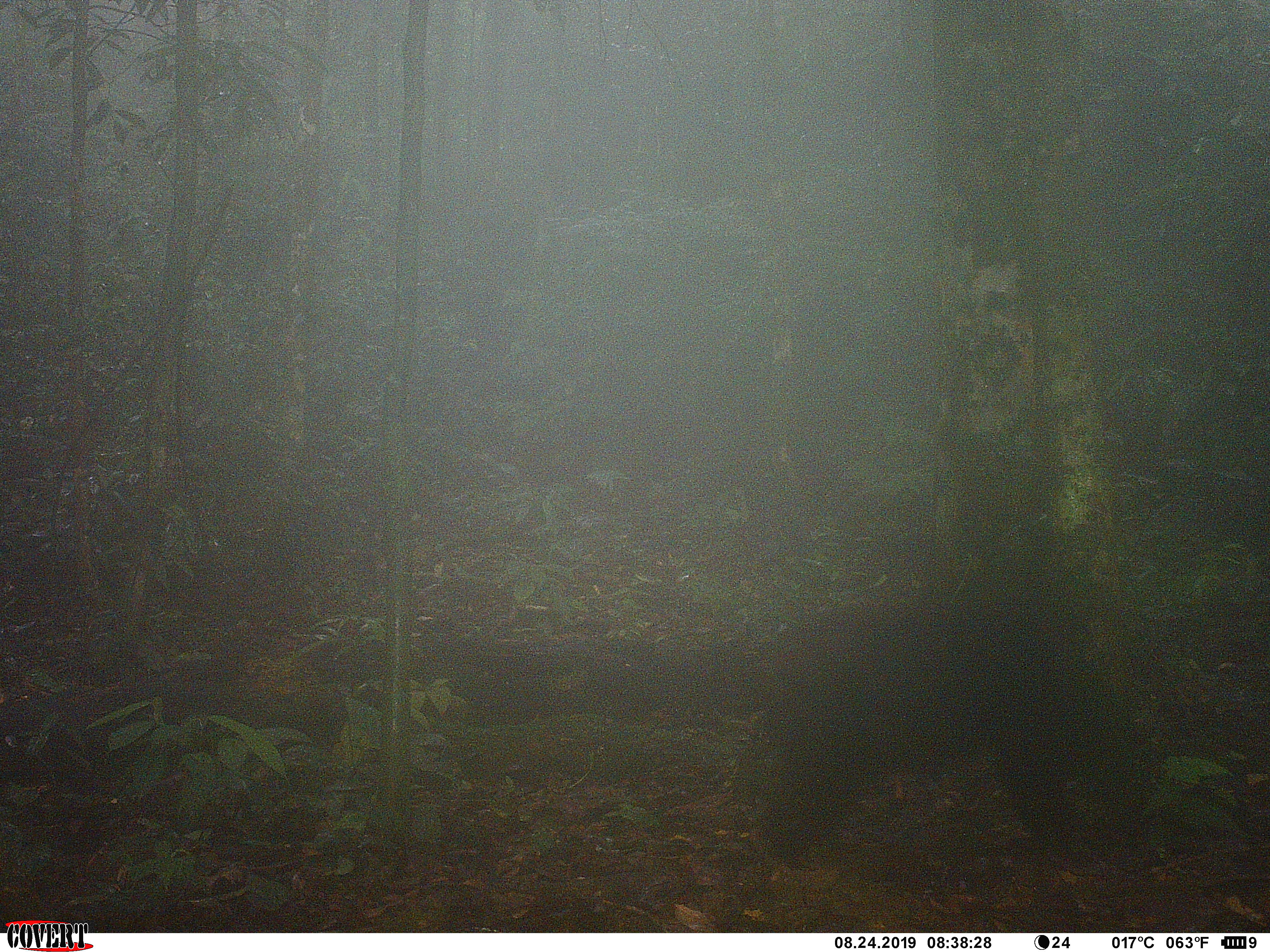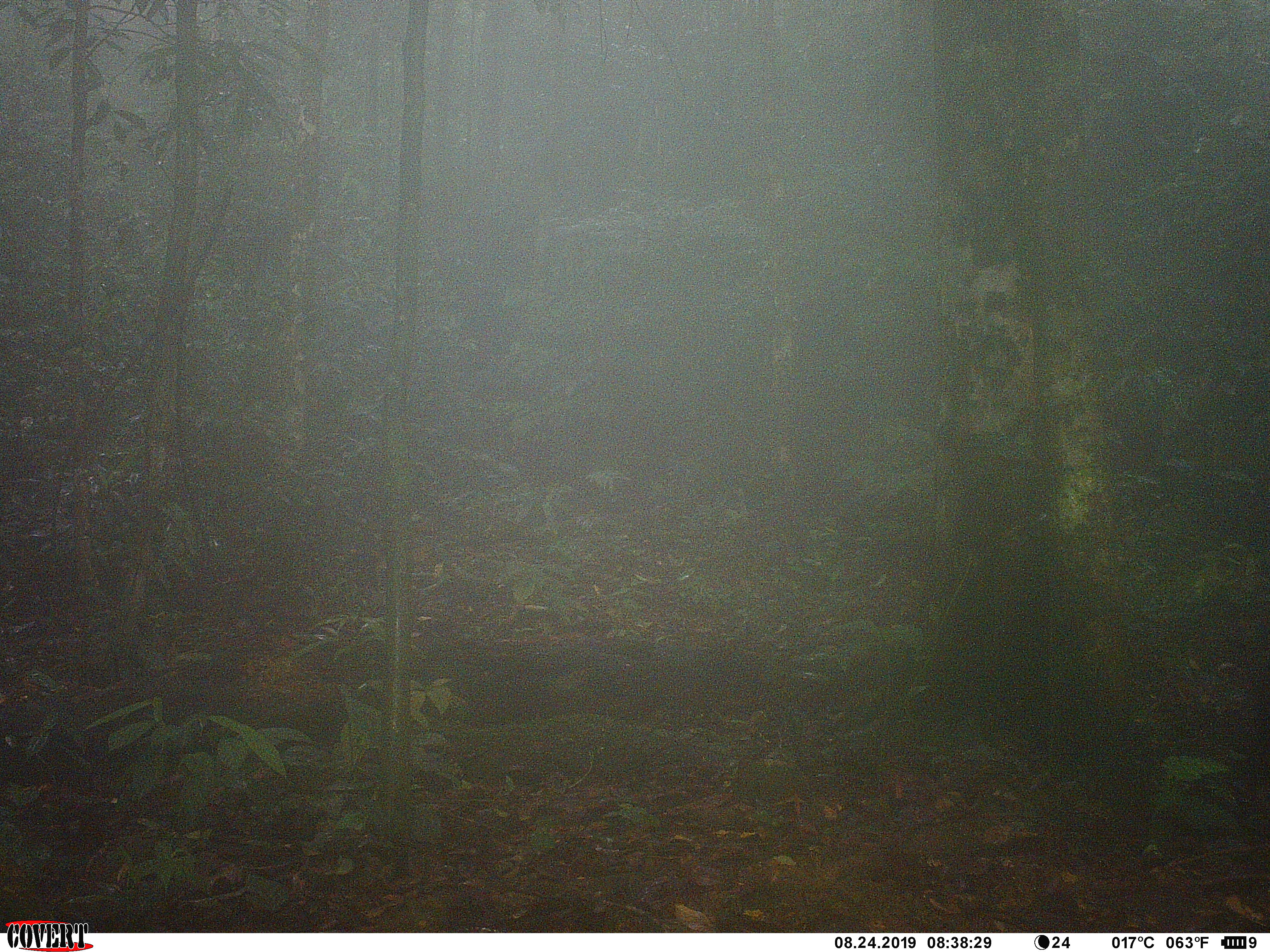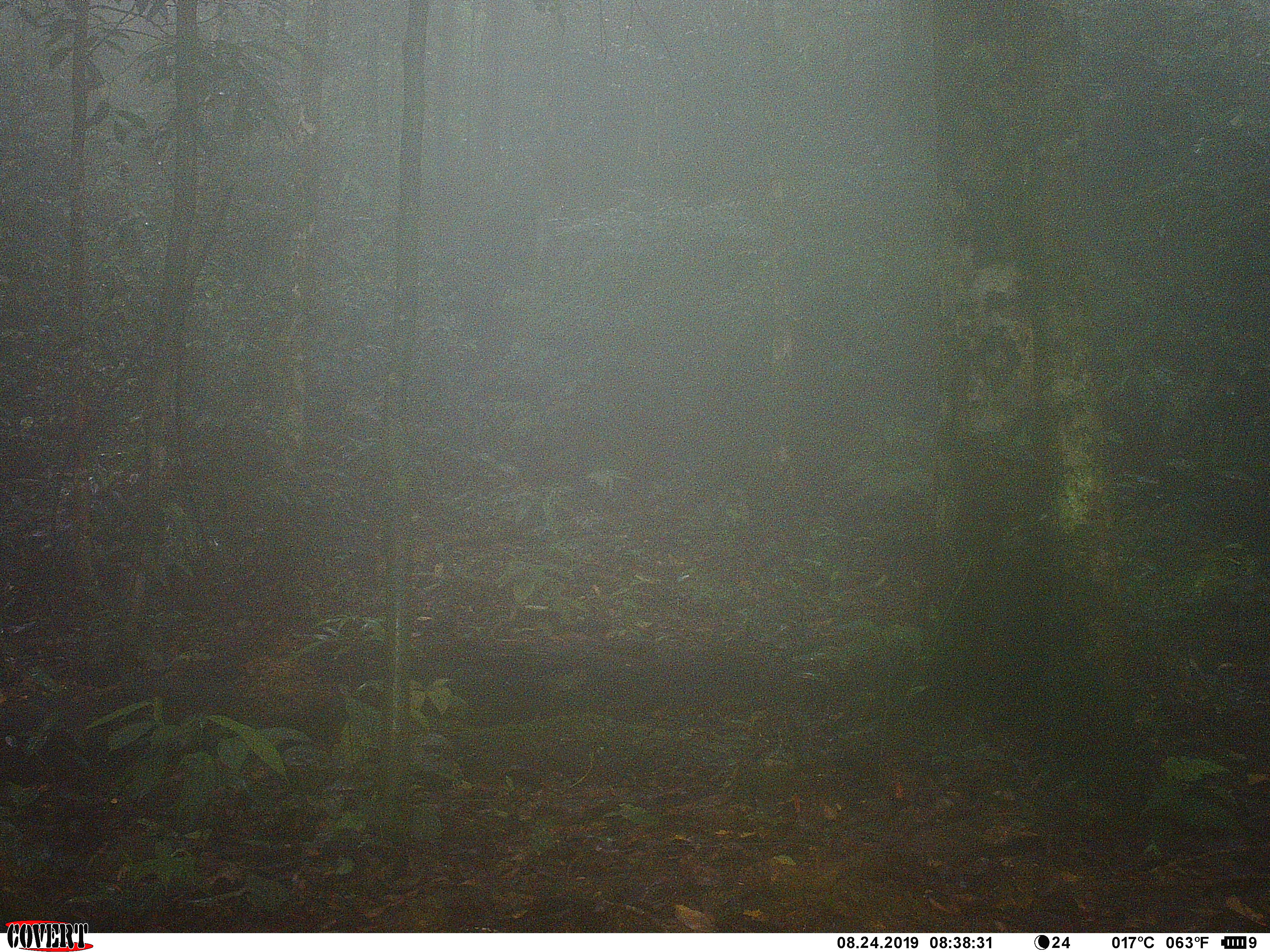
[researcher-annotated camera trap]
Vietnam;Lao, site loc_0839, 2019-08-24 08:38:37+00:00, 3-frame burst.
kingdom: Animalia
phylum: Chordata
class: Mammalia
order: Primates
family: Cercopithecidae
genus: Macaca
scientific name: Macaca arctoides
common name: stump-tailed macaque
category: stump tailed macaque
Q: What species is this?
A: Stump tailed macaque (stump-tailed macaque) (Macaca arctoides).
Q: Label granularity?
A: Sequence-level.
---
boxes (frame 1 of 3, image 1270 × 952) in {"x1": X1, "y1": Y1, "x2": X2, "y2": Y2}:
stump tailed macaque: {"x1": 749, "y1": 589, "x2": 1156, "y2": 871}